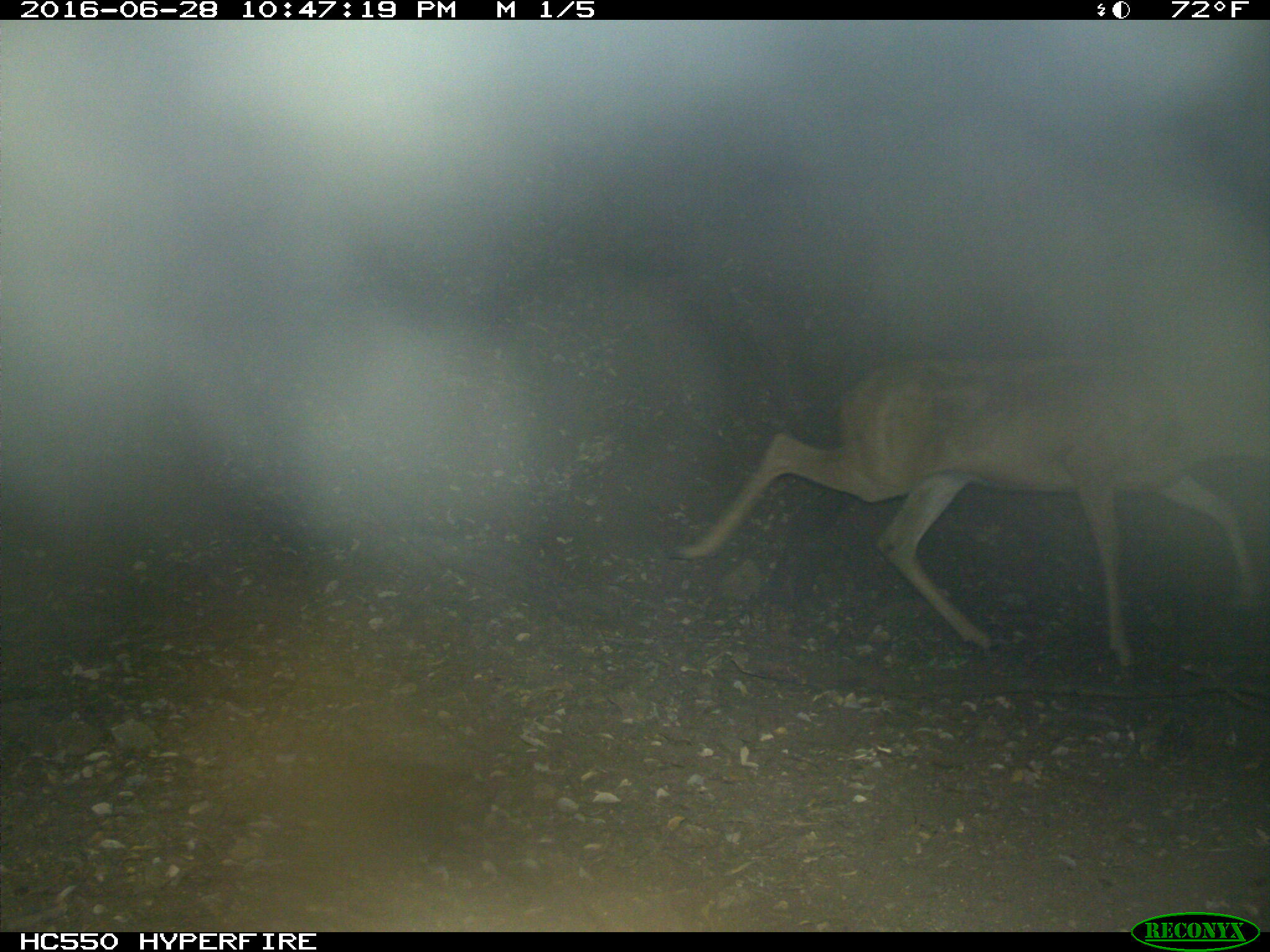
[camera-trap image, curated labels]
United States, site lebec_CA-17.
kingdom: Animalia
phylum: Chordata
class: Mammalia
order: Artiodactyla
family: Cervidae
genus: Odocoileus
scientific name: Odocoileus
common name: deer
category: unidentified deer